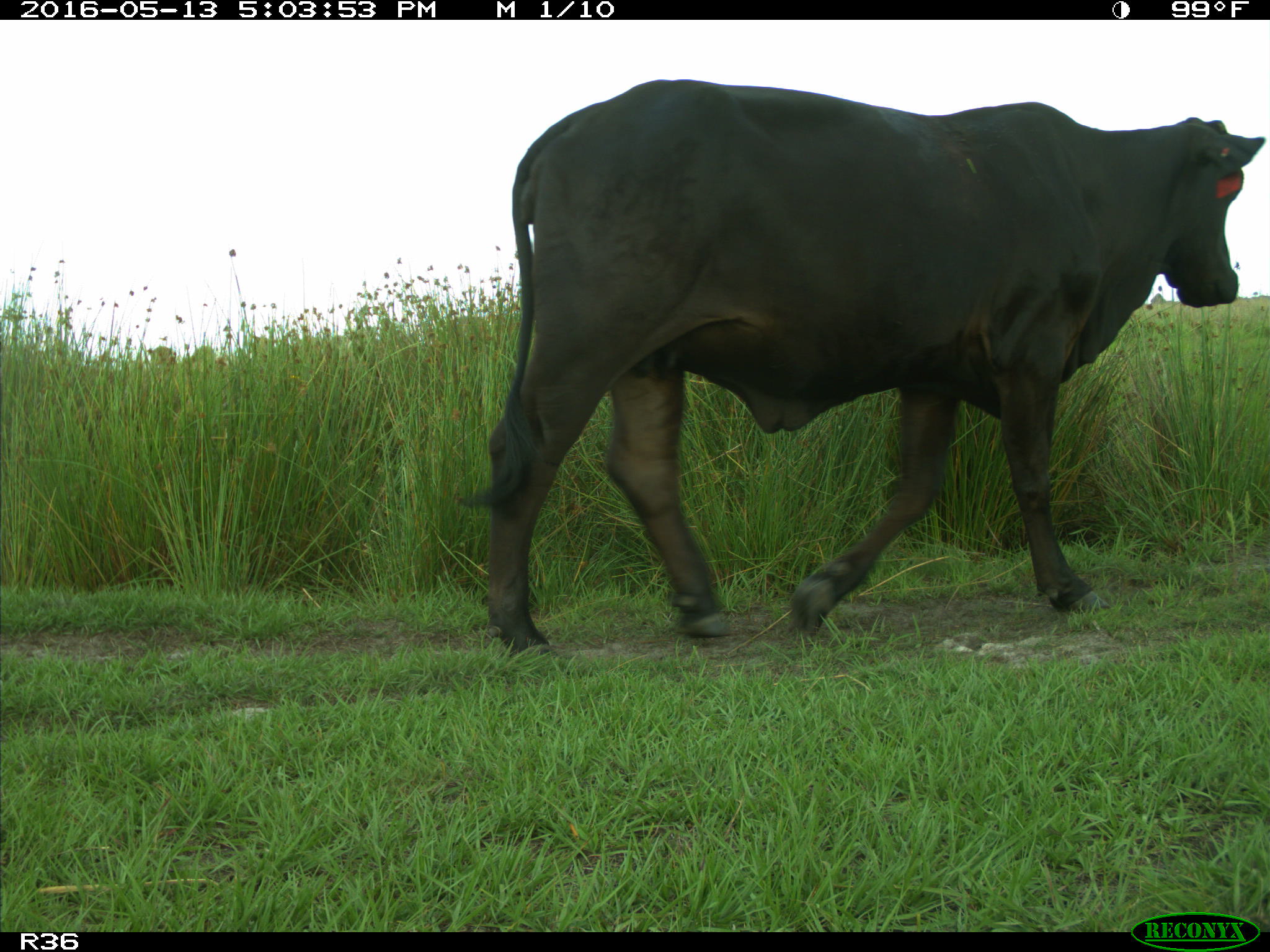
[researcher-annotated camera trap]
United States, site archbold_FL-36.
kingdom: Animalia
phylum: Chordata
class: Mammalia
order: Artiodactyla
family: Bovidae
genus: Bos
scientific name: Bos taurus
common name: domestic cow